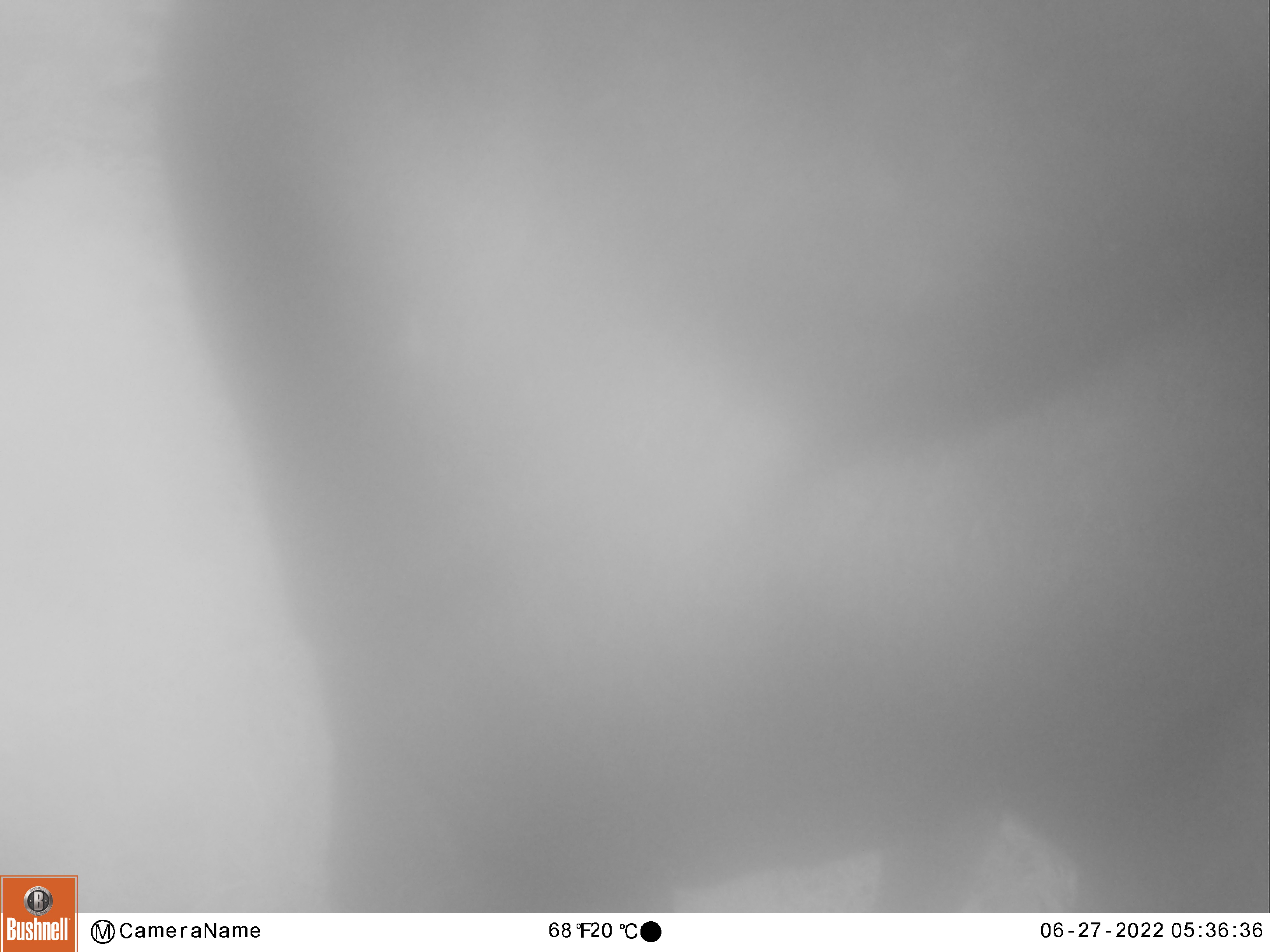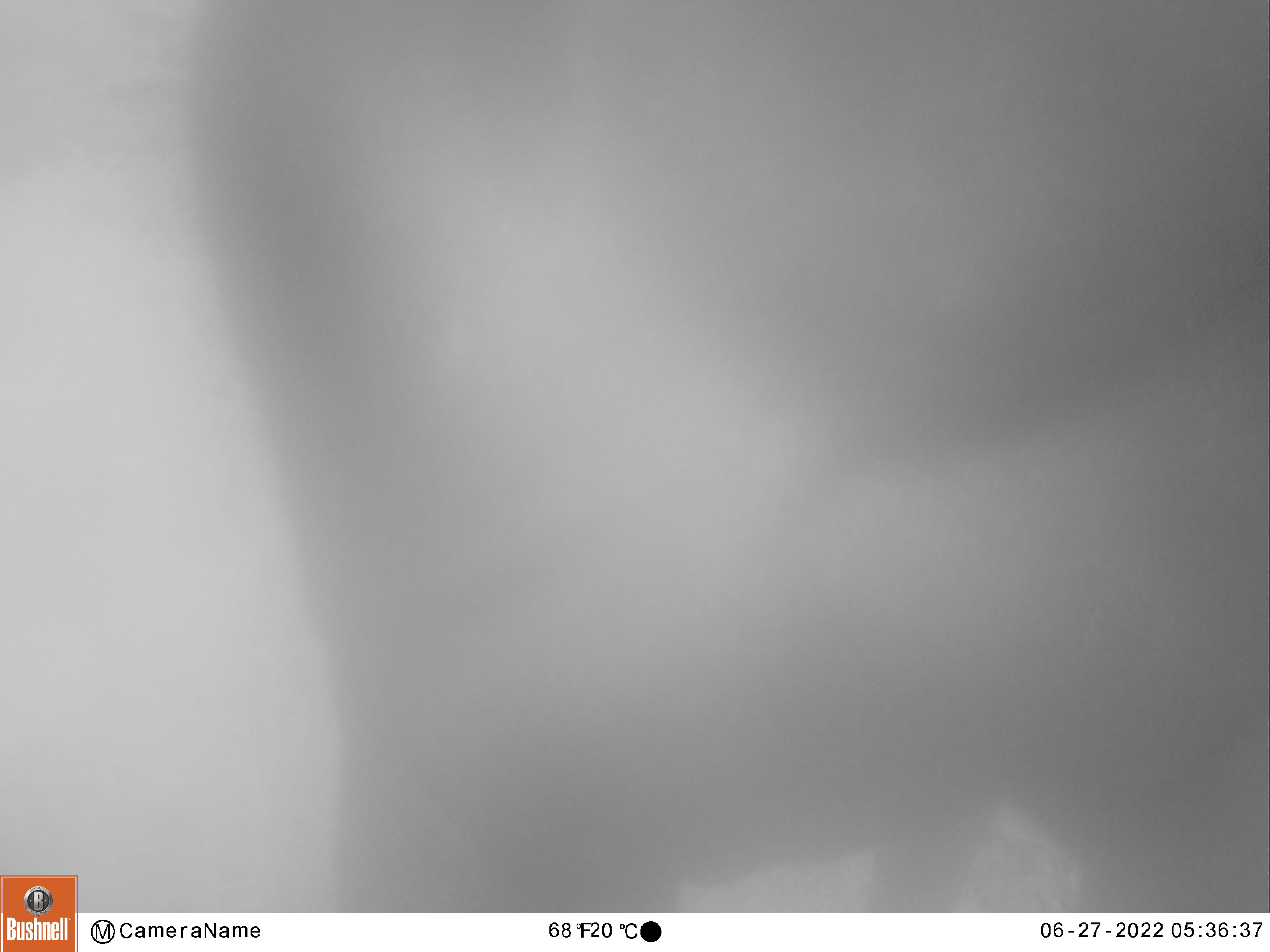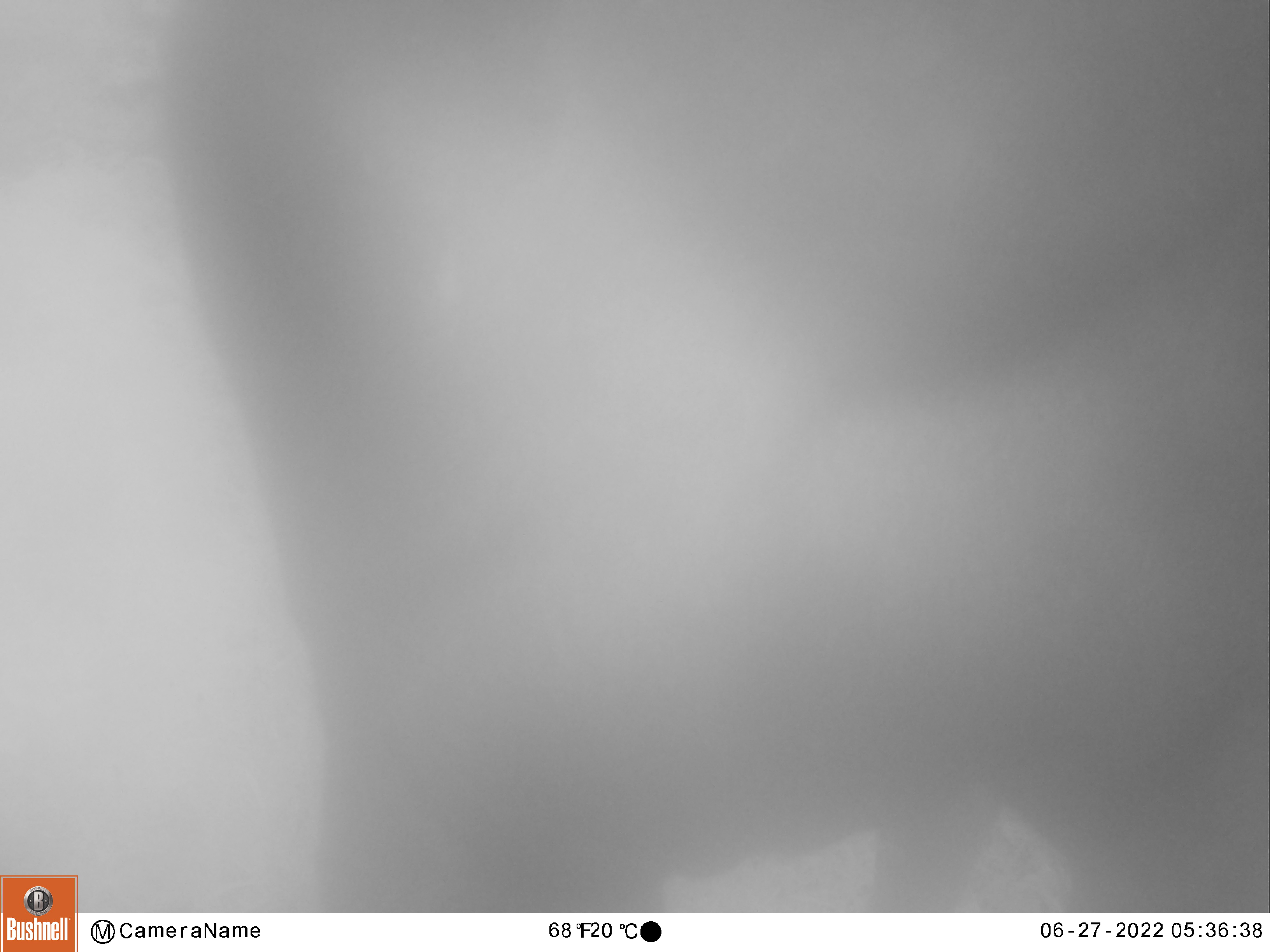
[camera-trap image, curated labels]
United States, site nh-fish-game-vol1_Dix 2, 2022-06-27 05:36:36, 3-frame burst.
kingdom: Animalia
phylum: Chordata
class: Mammalia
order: Artiodactyla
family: Cervidae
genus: Alces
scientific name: Alces alces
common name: moose